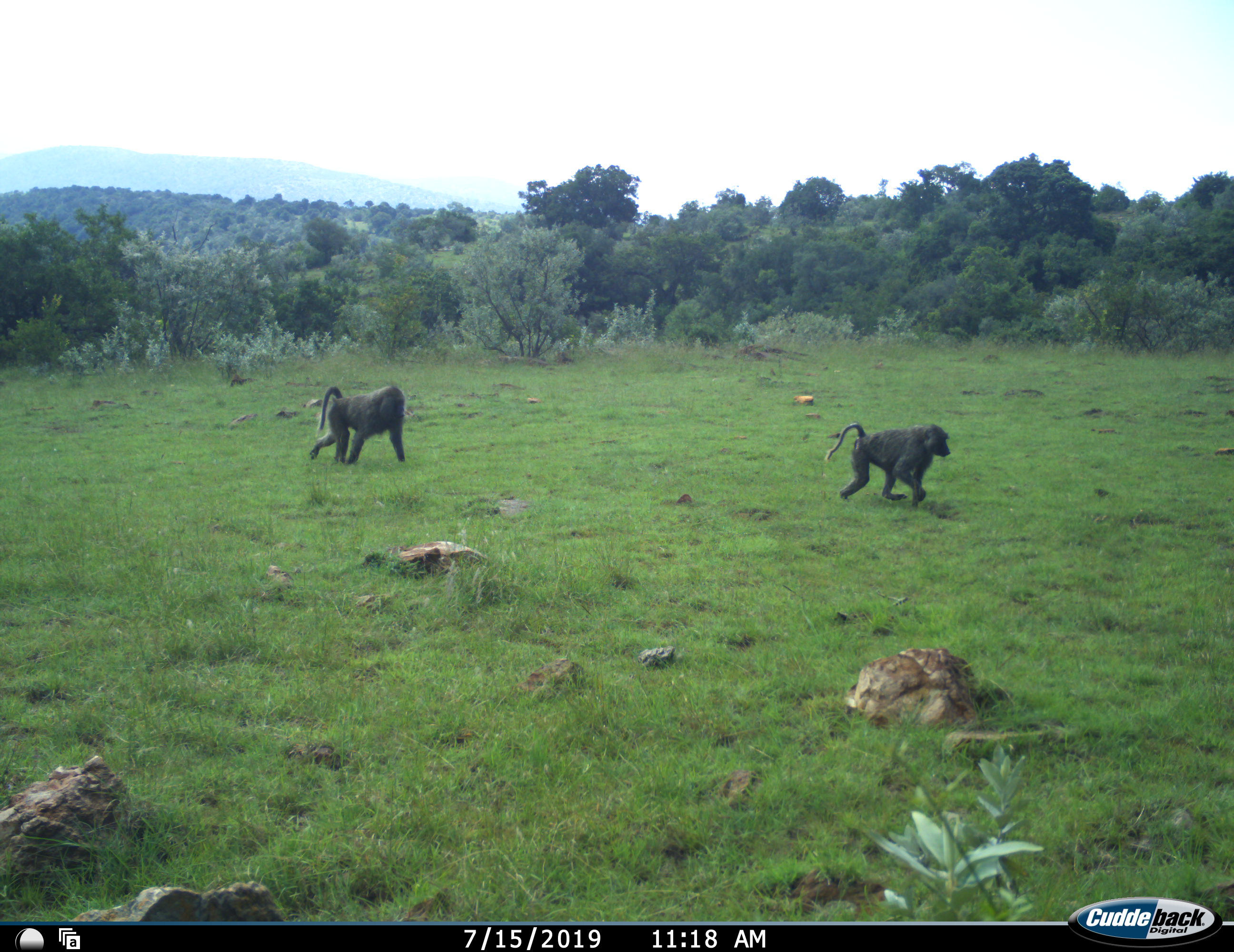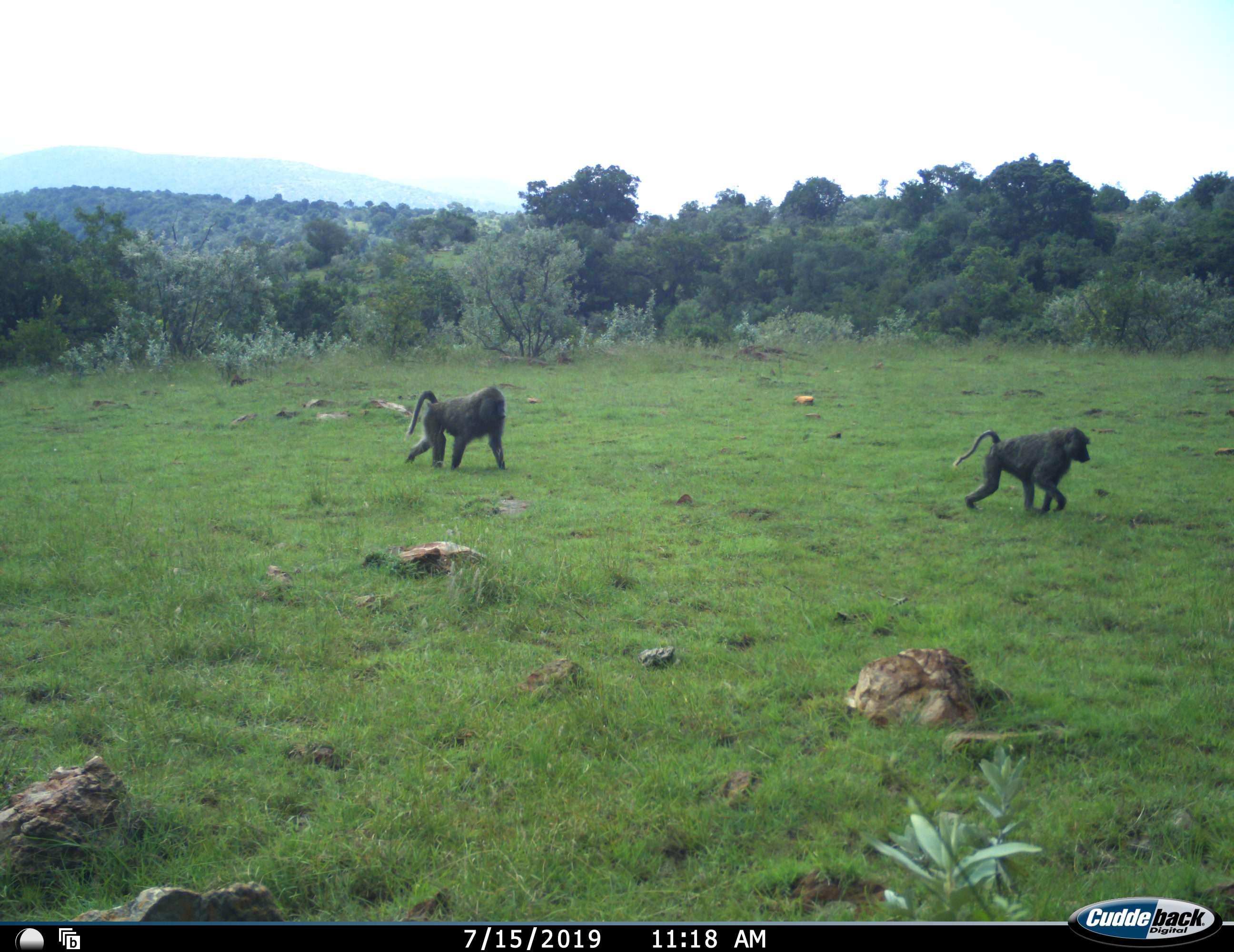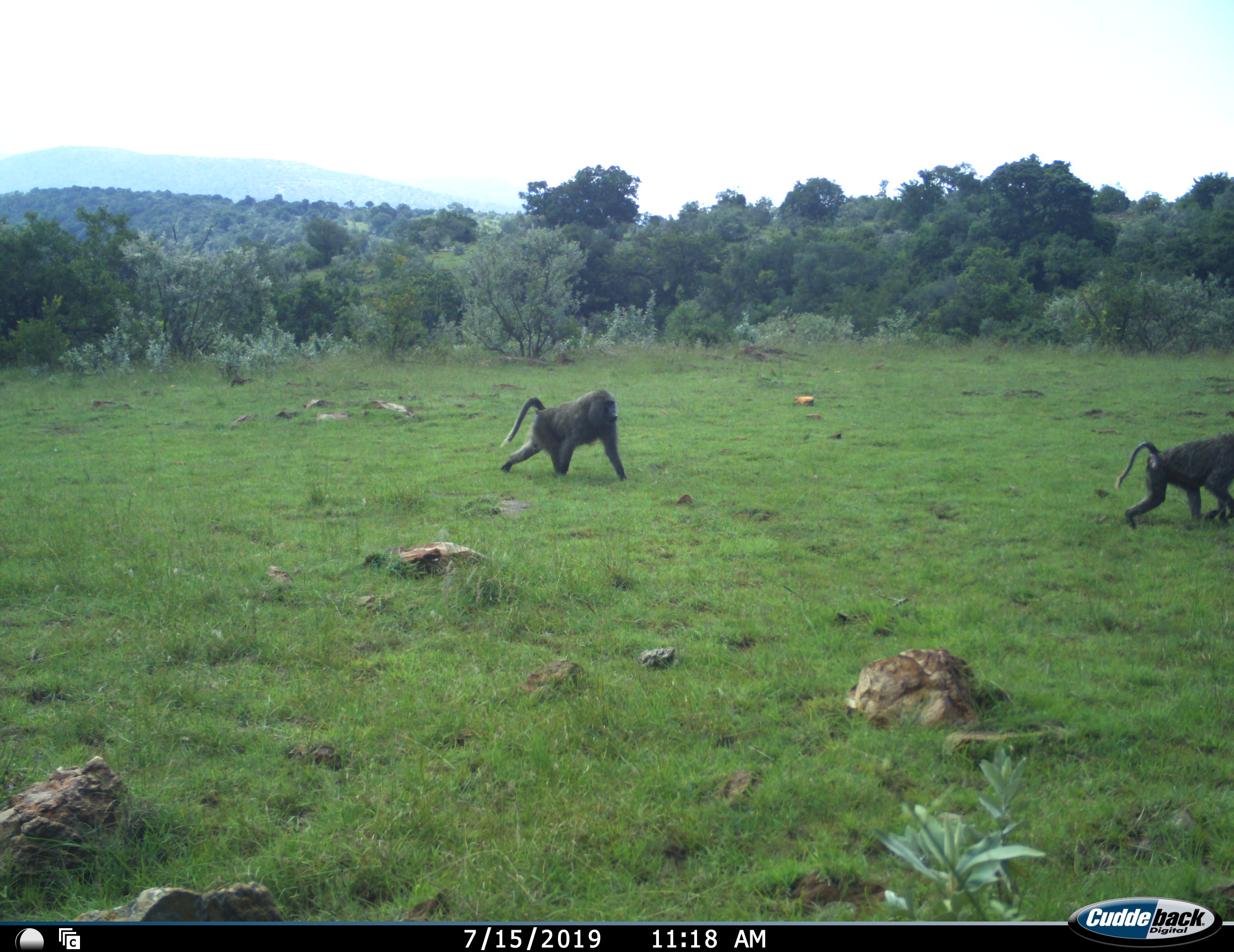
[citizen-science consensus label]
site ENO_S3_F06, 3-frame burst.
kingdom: Animalia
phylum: Chordata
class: Mammalia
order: Primates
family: Cercopithecidae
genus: Papio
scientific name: Papio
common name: baboon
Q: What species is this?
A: Baboon (Papio).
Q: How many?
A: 2.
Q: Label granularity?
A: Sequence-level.